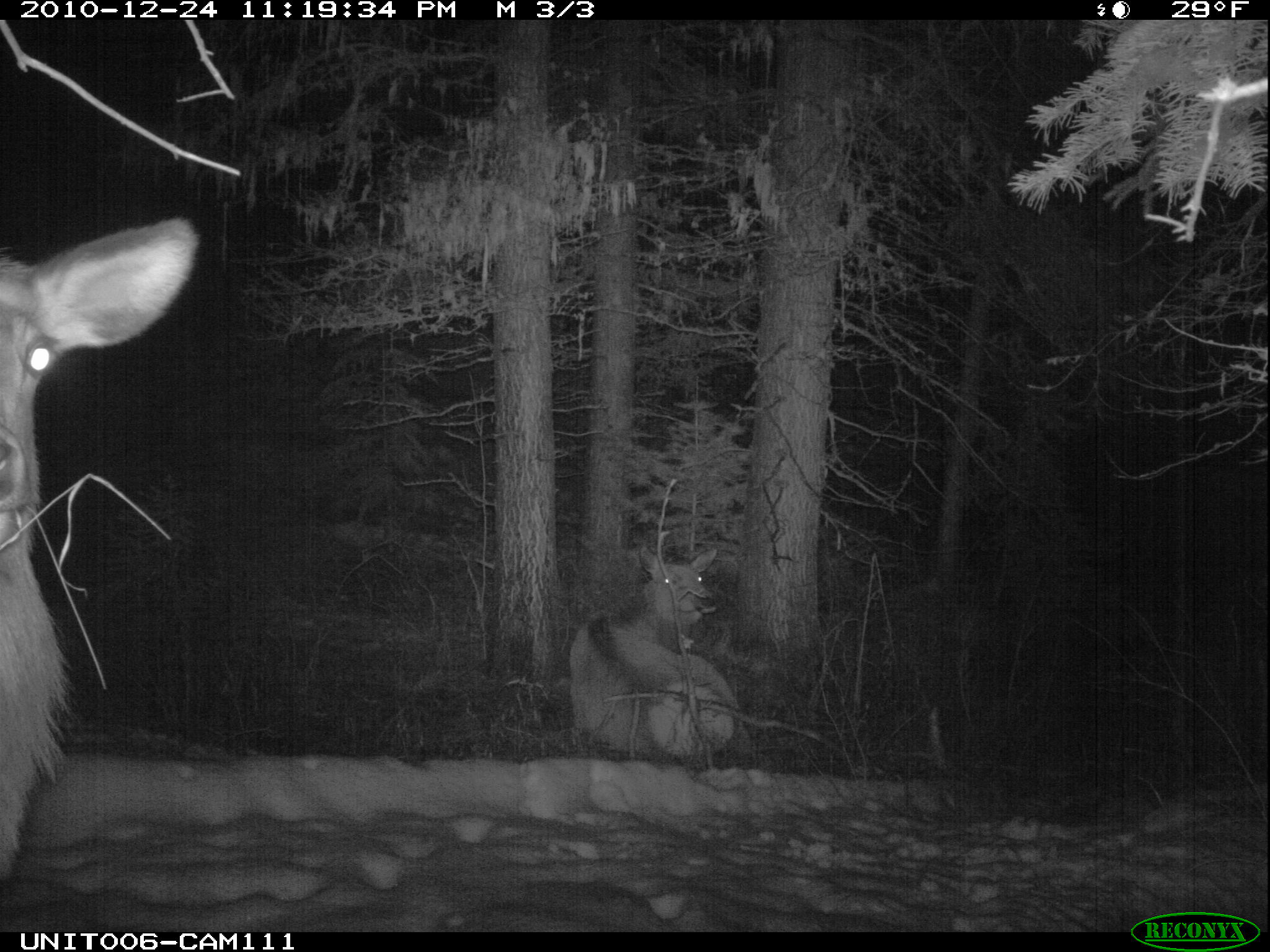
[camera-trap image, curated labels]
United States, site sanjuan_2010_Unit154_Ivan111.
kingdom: Animalia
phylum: Chordata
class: Mammalia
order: Artiodactyla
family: Cervidae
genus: Cervus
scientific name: Cervus elaphus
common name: red deer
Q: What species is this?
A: Cervus elaphus (red deer).